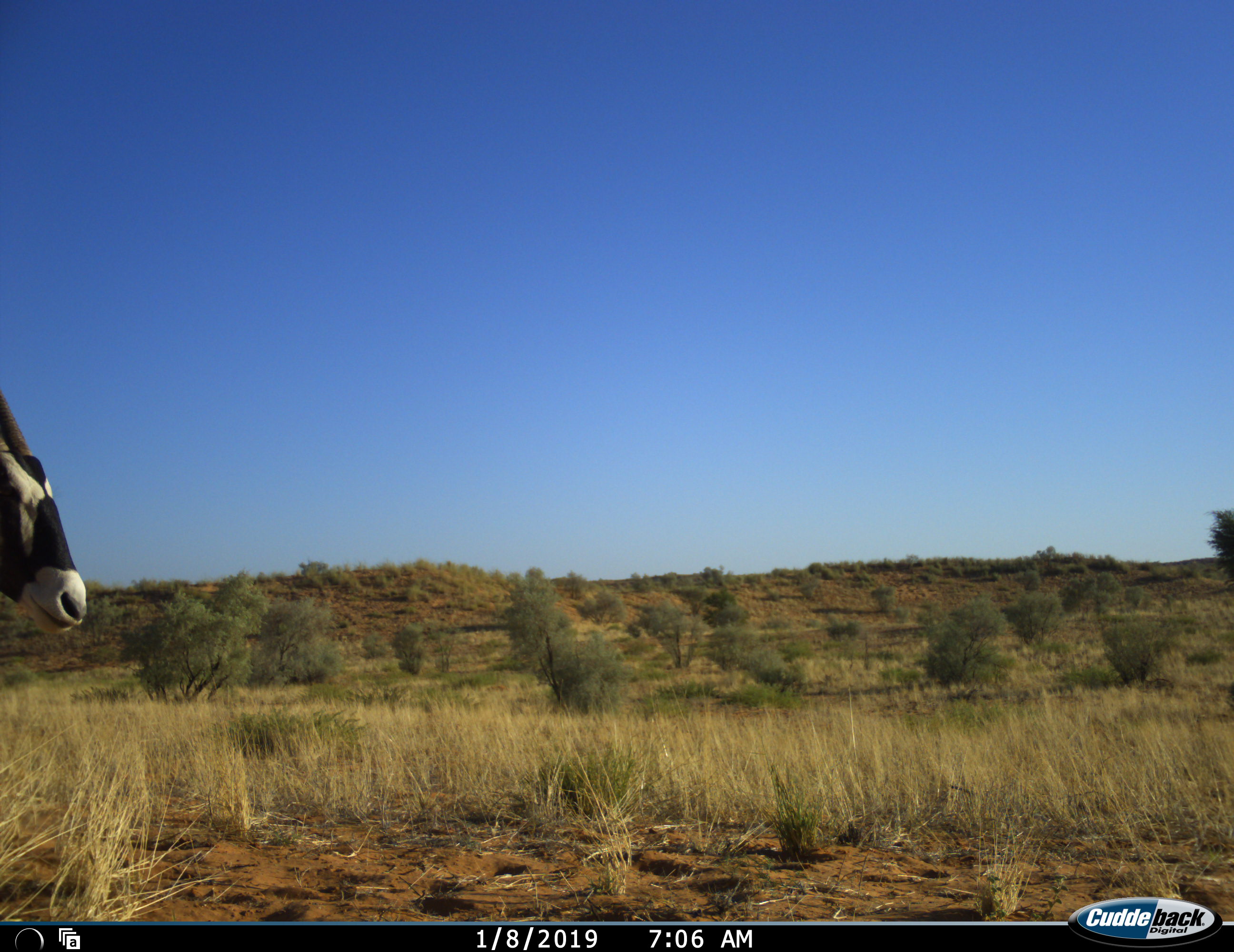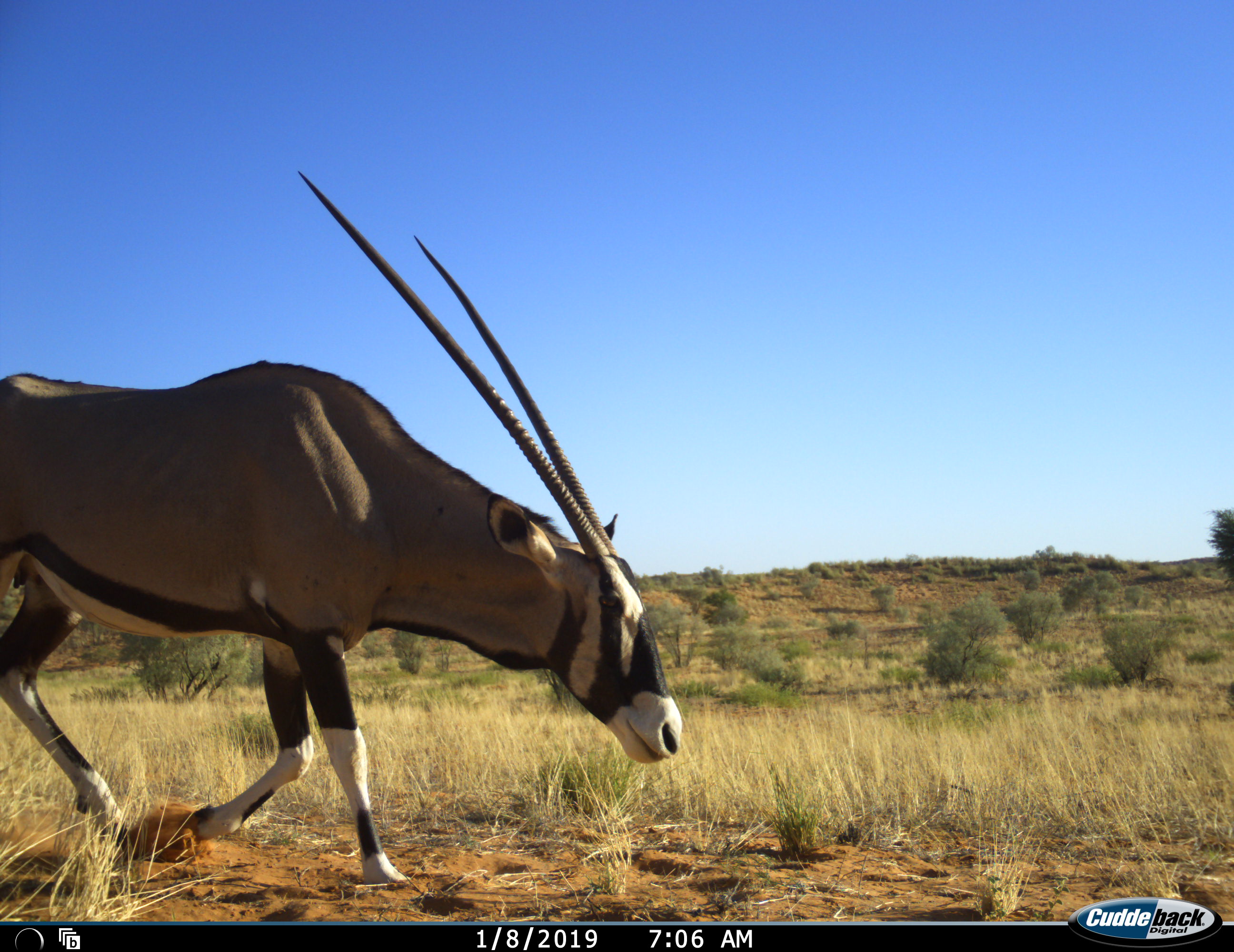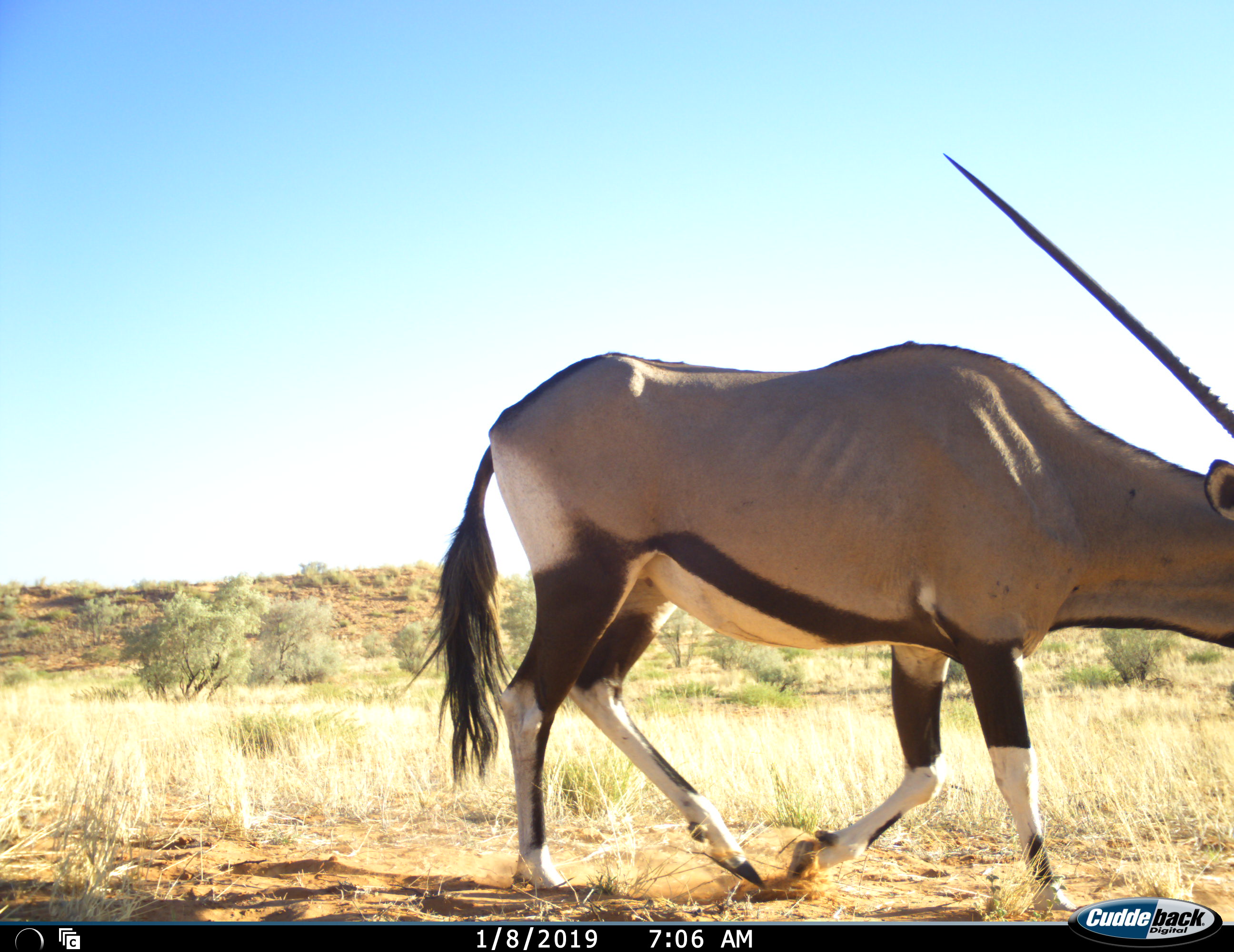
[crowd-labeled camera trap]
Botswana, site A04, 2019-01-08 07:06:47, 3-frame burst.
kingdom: Animalia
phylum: Chordata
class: Mammalia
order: Artiodactyla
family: Bovidae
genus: Oryx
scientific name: Oryx gazella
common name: gemsbok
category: gemsbokoryx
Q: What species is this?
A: Gemsbokoryx (gemsbok) (Oryx gazella).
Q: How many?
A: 1.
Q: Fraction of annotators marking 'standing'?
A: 0%.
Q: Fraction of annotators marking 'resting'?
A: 0%.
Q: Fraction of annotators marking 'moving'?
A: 100%.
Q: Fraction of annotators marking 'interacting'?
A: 0%.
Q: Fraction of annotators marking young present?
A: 0%.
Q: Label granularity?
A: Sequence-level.